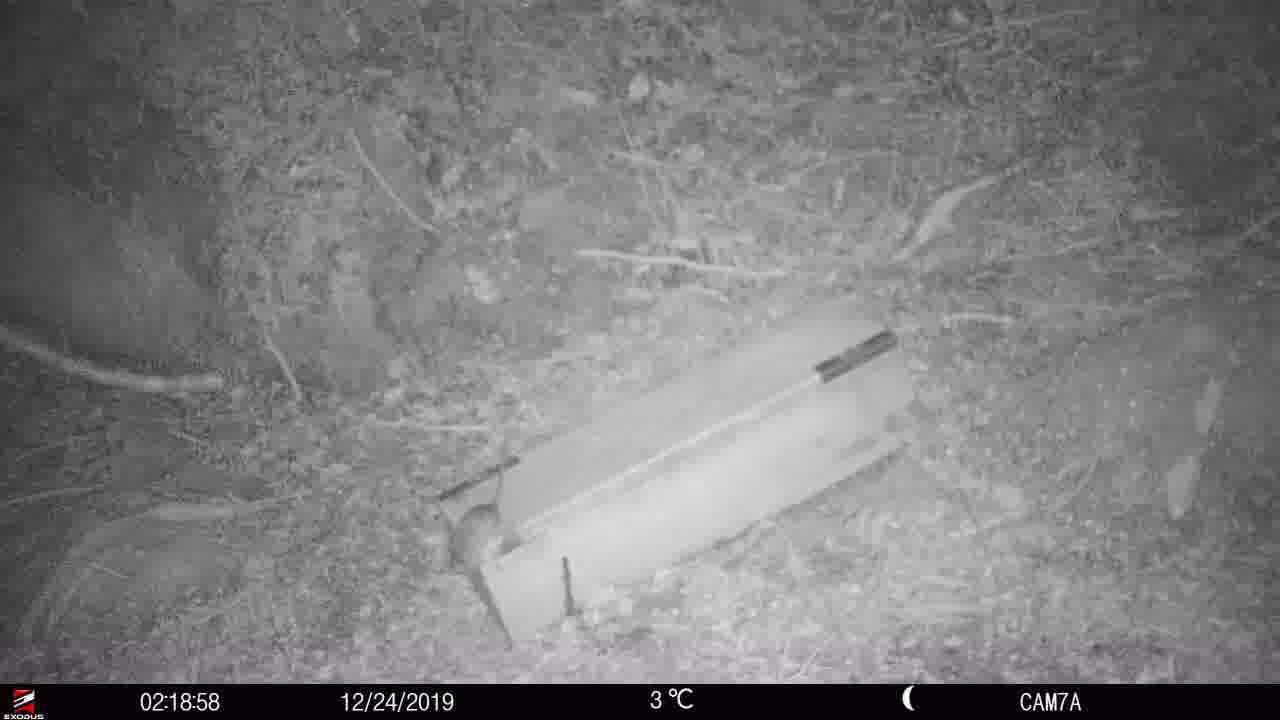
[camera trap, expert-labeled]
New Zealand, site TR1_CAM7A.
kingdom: Animalia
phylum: Chordata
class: Mammalia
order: Rodentia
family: Muridae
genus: Rattus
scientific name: Rattus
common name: rat